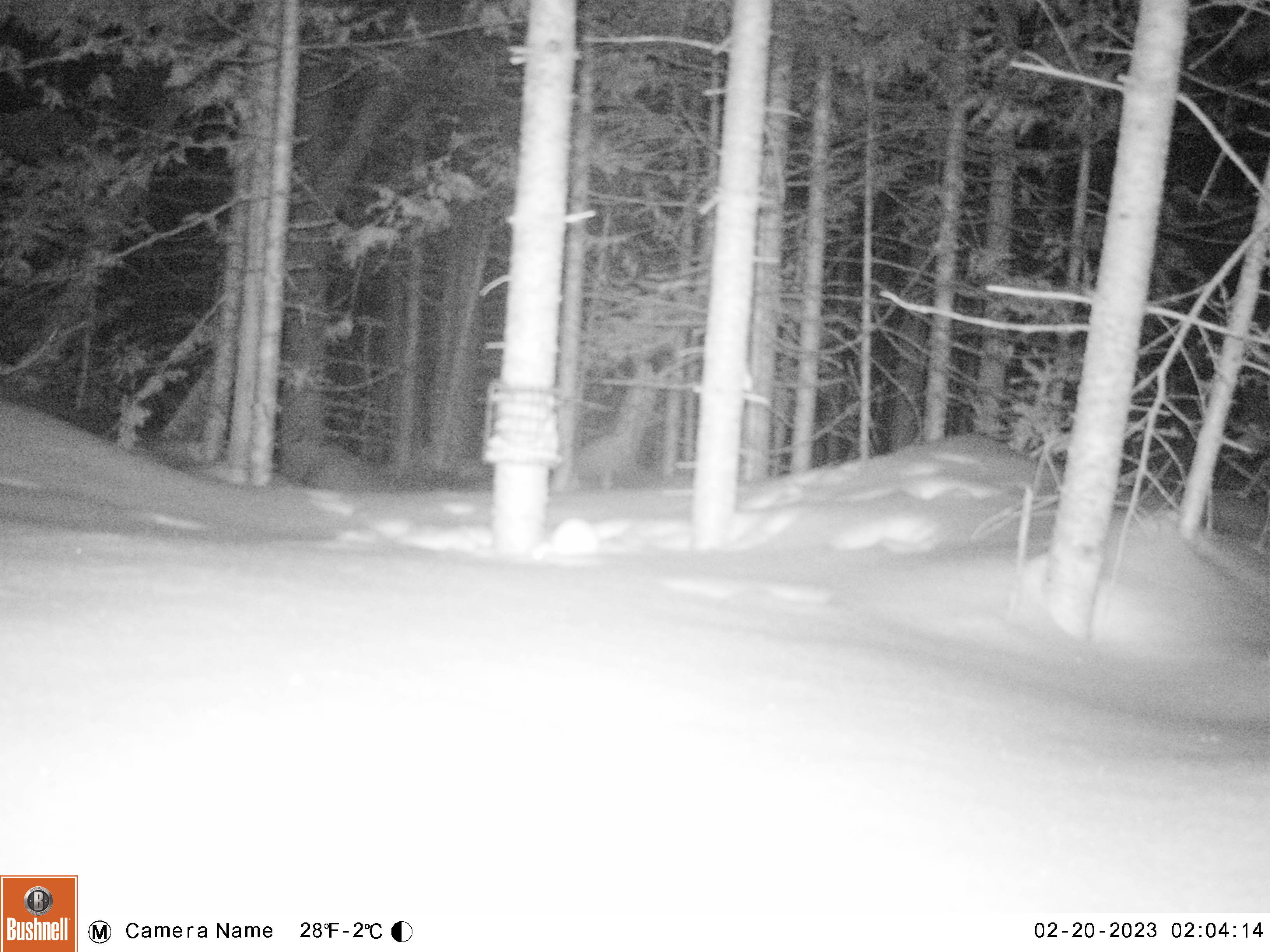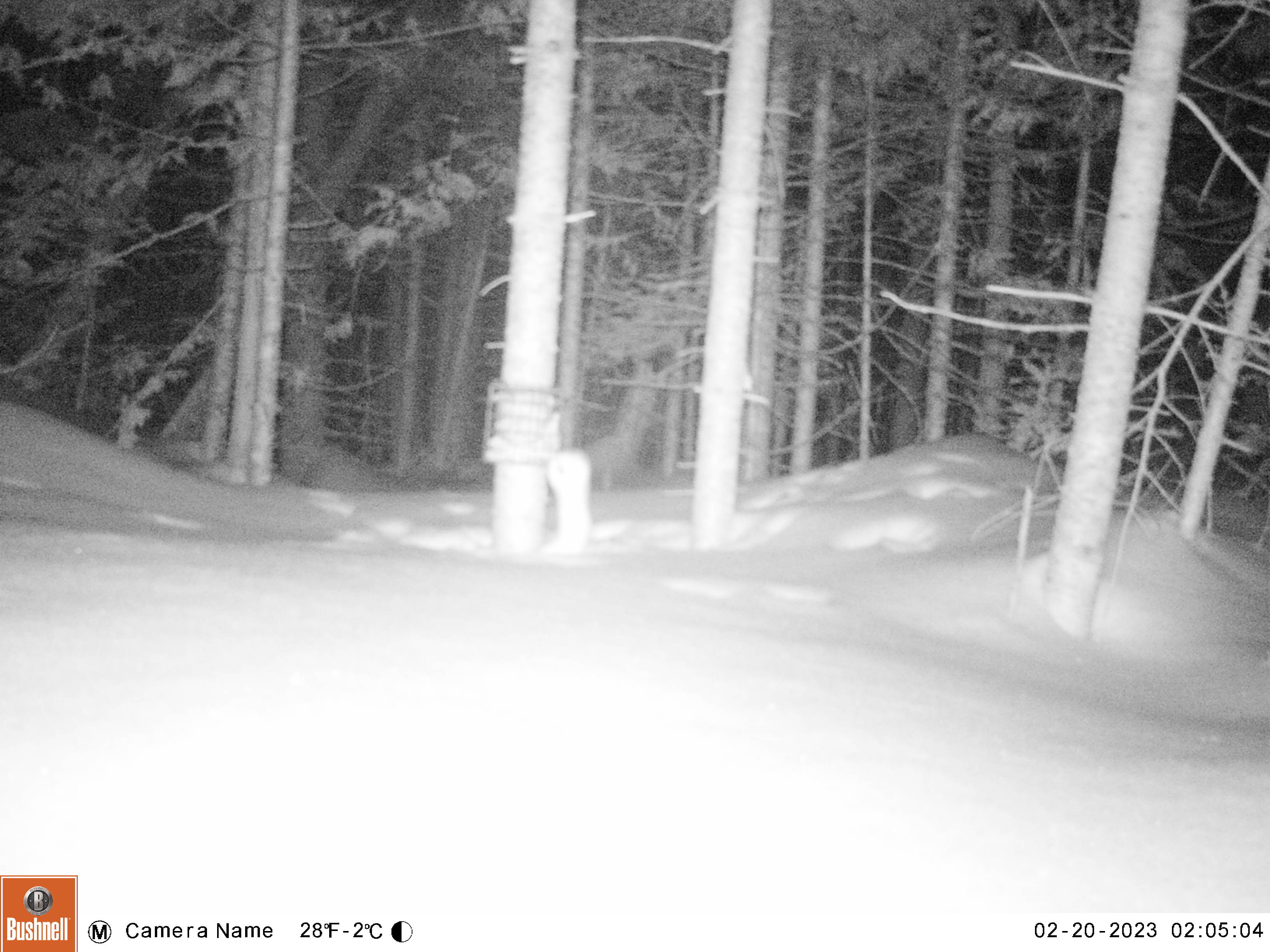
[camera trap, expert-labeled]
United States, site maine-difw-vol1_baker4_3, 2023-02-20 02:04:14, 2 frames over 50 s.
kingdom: Animalia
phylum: Chordata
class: Mammalia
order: Carnivora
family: Mustelidae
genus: Mustela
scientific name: Mustela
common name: weasel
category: weasel sp.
Weasel sp. (weasel) (Mustela).